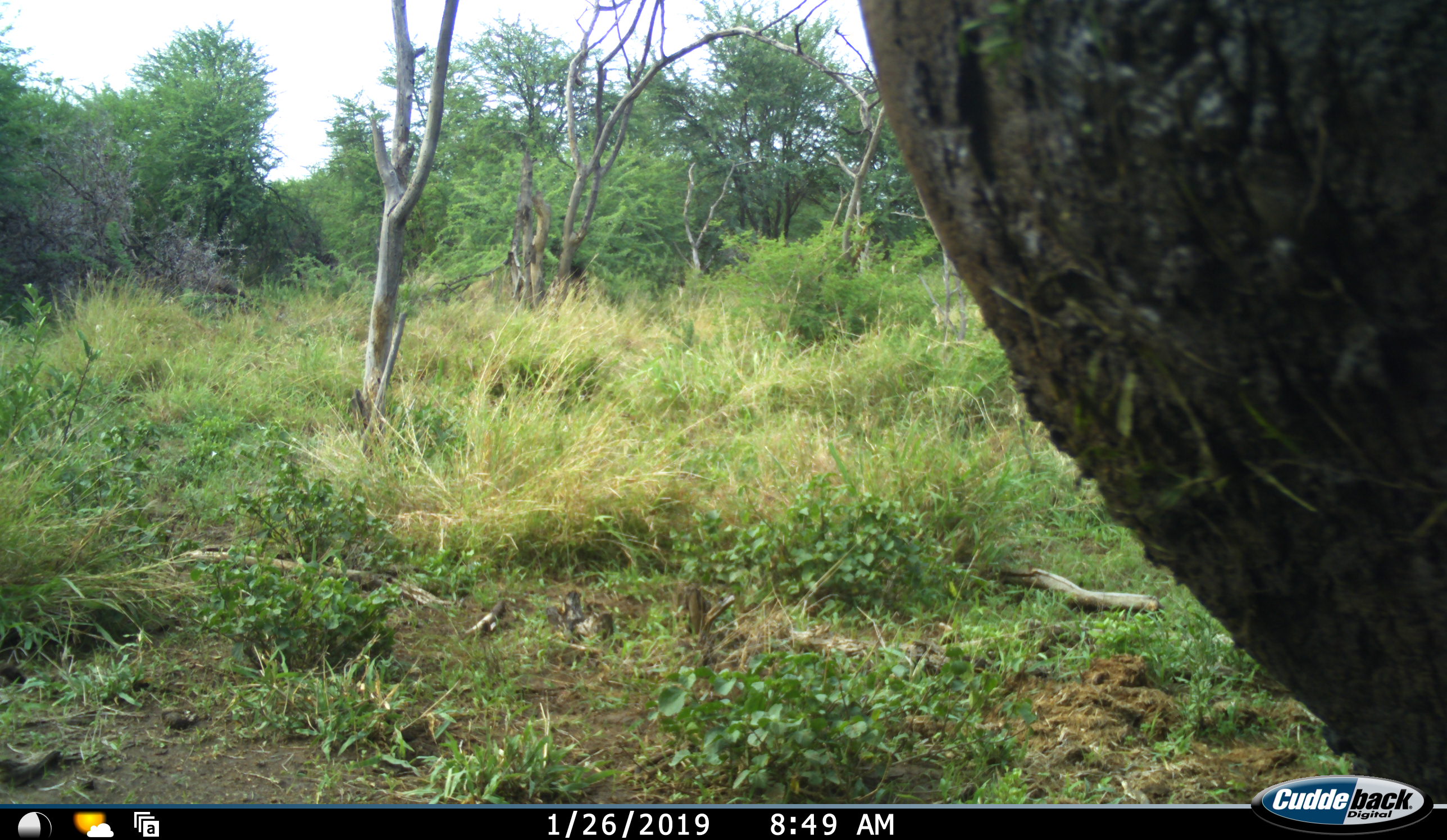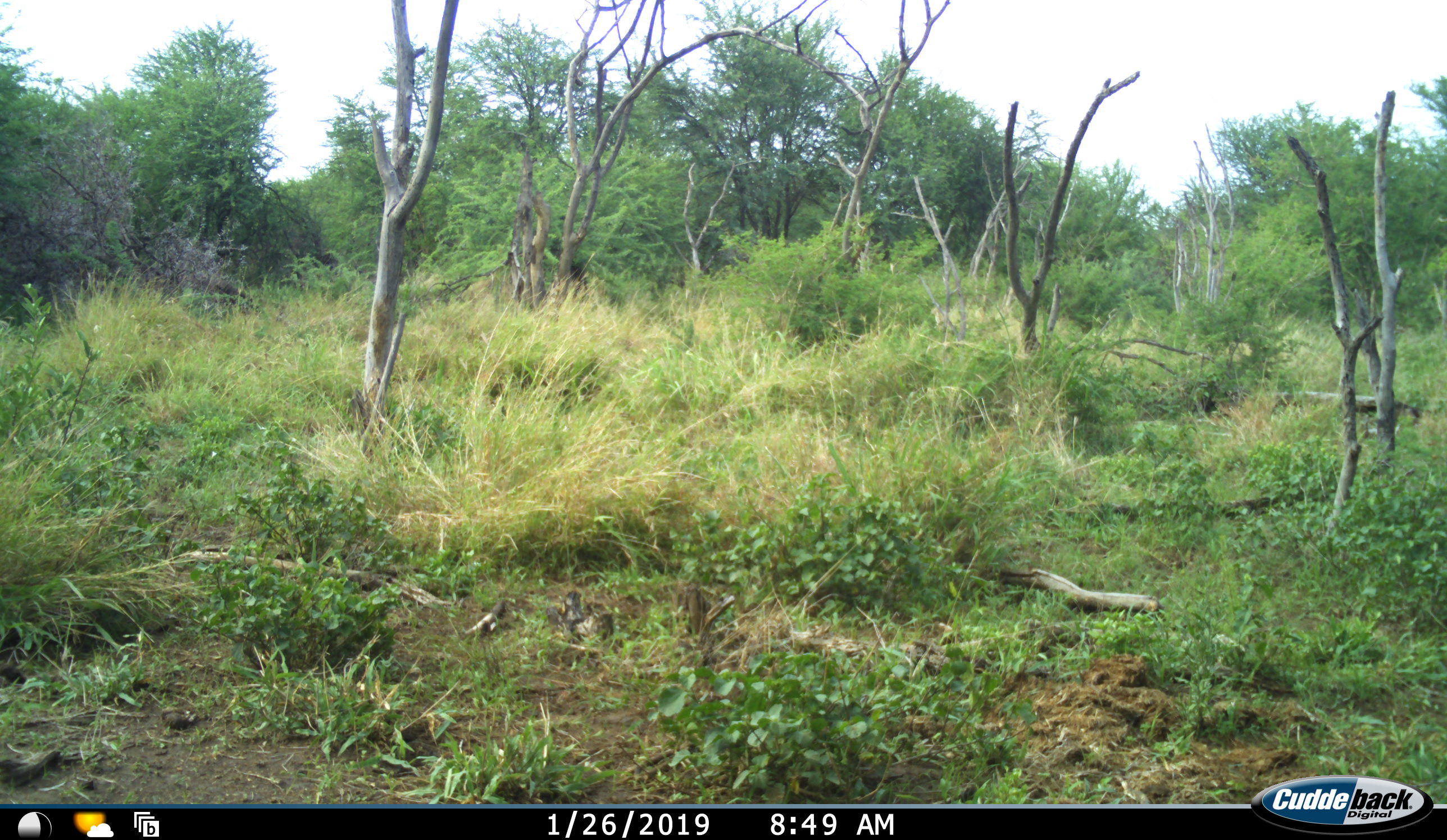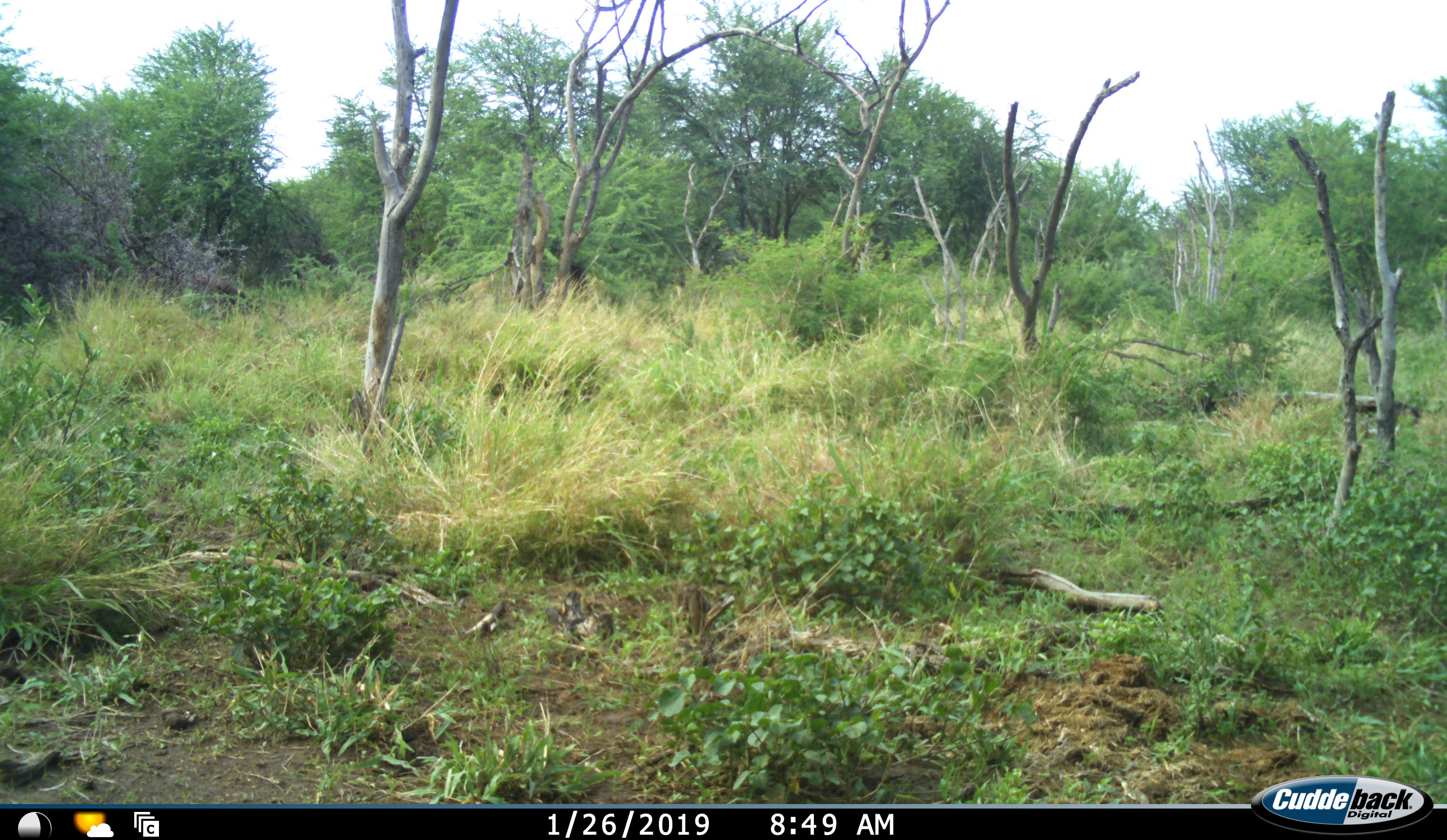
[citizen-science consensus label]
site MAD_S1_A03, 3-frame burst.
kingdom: Animalia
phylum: Chordata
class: Mammalia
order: Proboscidea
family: Elephantidae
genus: Loxodonta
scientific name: Loxodonta africana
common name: african bush elephant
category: elephant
Elephant (african bush elephant) (Loxodonta africana), count 1. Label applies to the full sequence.